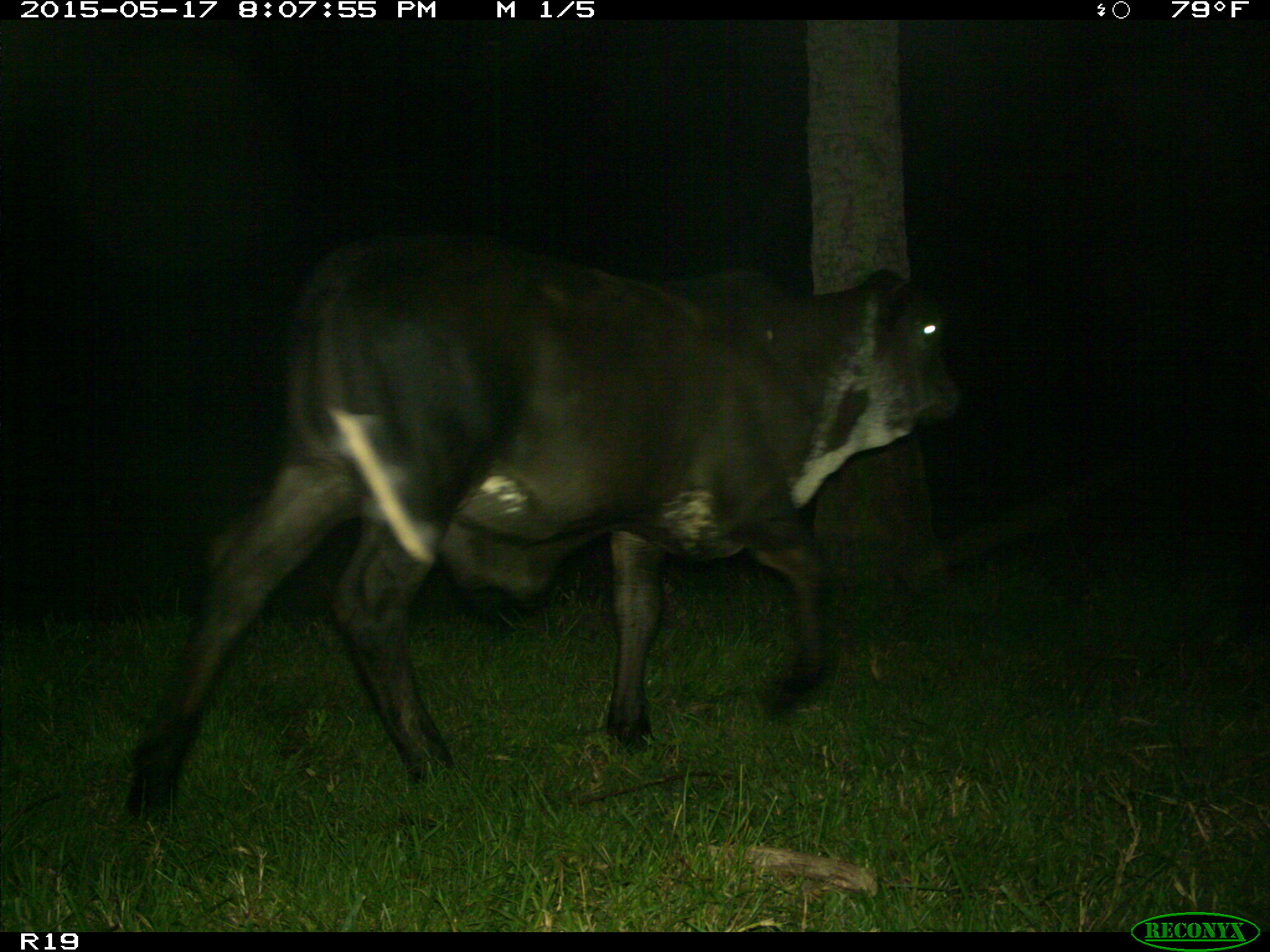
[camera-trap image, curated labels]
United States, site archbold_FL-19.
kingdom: Animalia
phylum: Chordata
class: Mammalia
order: Artiodactyla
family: Bovidae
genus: Bos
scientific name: Bos taurus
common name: domestic cow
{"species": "Bos taurus (domestic cow)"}